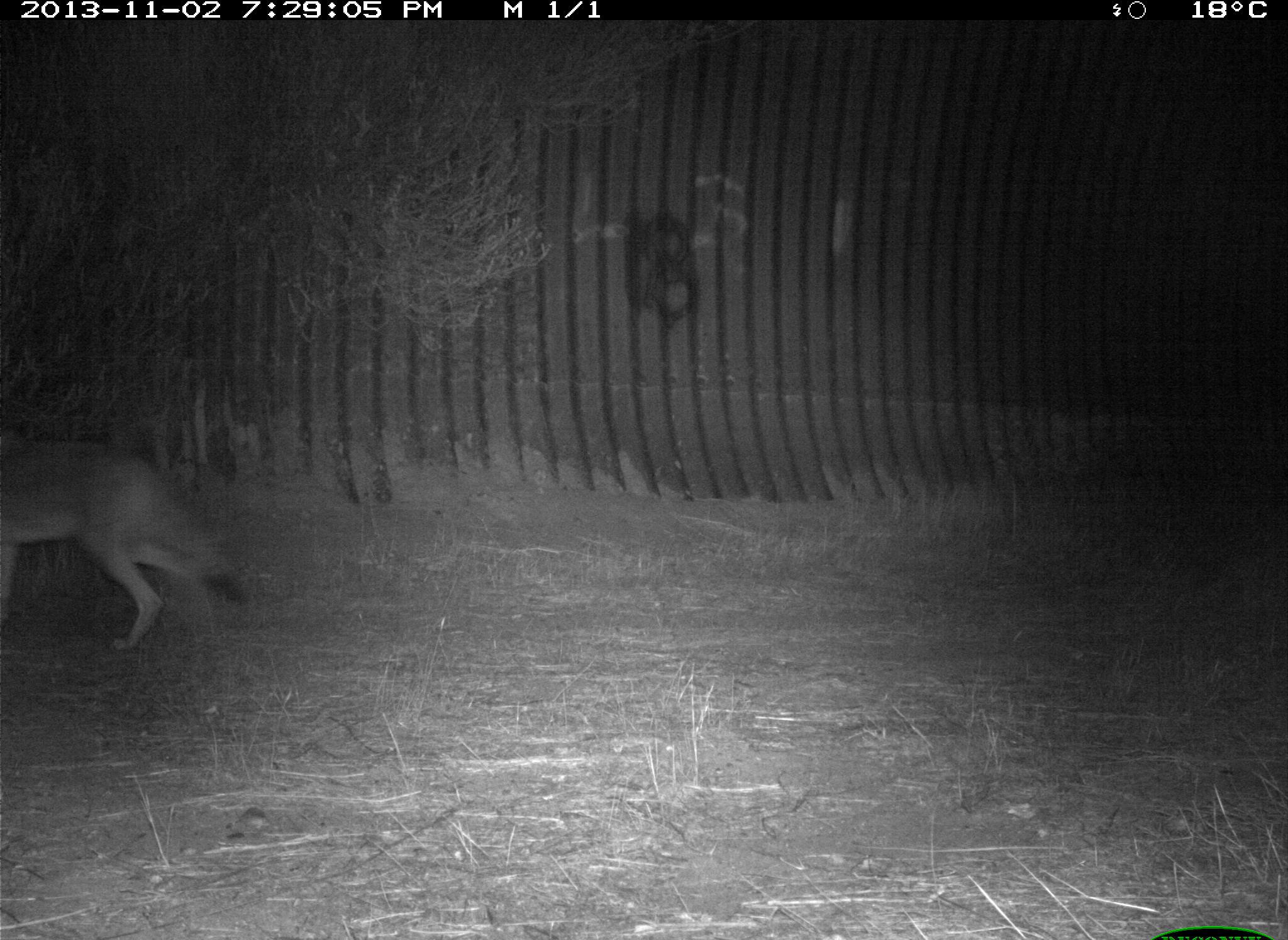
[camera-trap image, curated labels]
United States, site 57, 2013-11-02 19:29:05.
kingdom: Animalia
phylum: Chordata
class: Mammalia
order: Carnivora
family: Canidae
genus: Canis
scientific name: Canis latrans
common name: coyote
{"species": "coyote (Canis latrans)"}